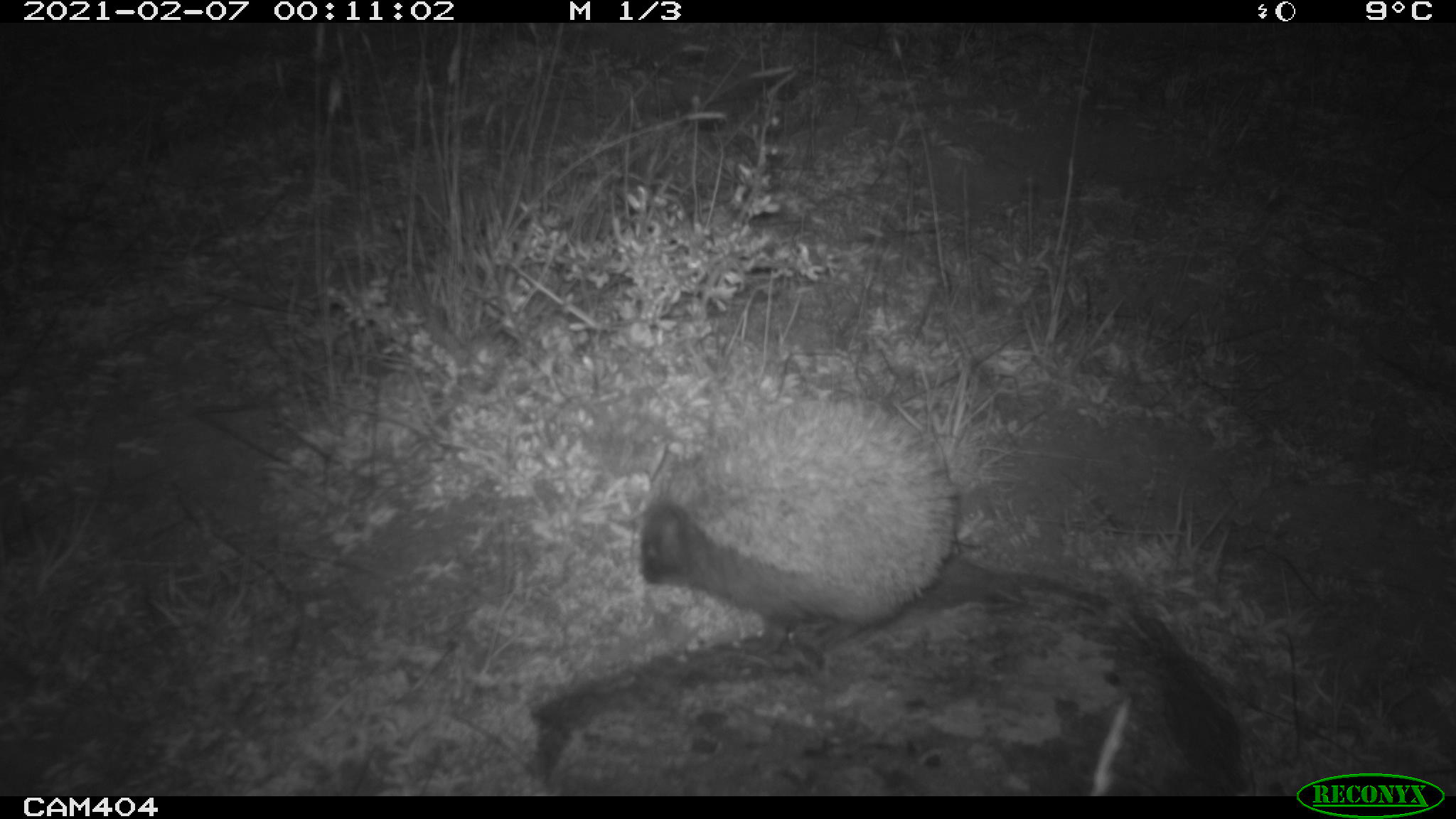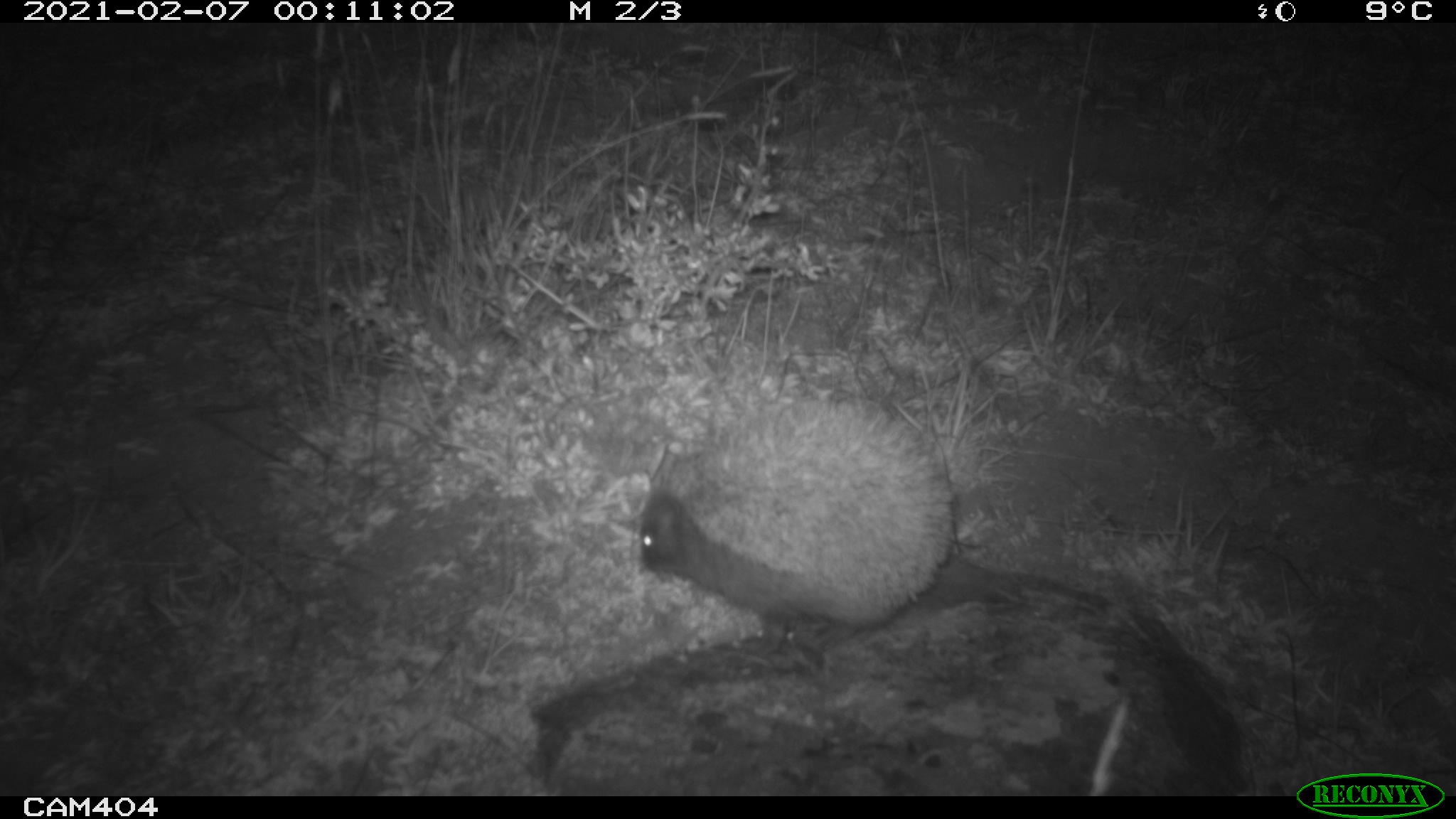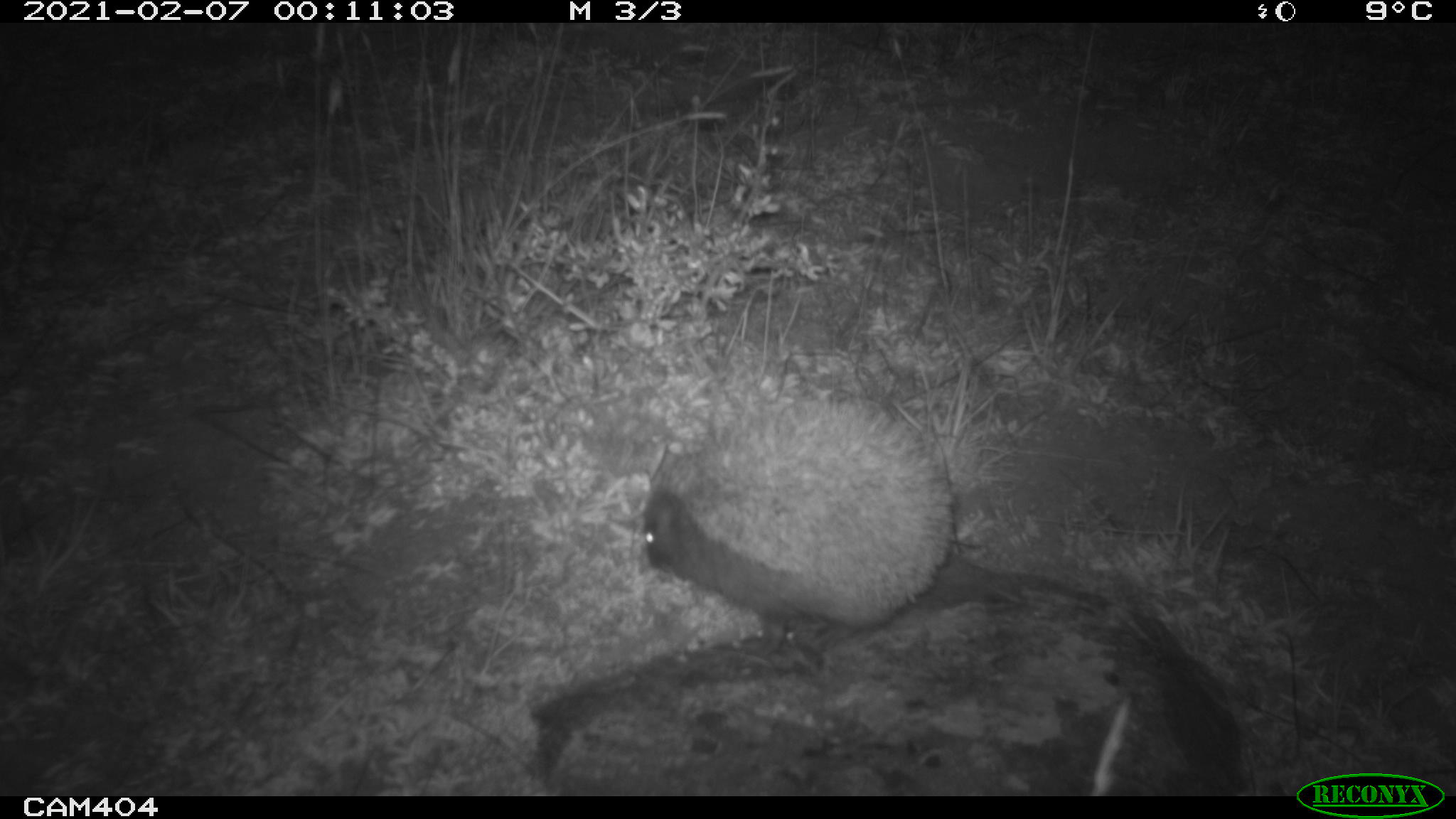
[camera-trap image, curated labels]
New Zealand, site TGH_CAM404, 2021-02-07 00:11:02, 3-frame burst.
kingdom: Animalia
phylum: Chordata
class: Mammalia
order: Eulipotyphla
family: Erinaceidae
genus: Erinaceus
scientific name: Erinaceus europaeus europaeus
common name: european hedgehog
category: hedgehog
Hedgehog (european hedgehog) (Erinaceus europaeus europaeus).